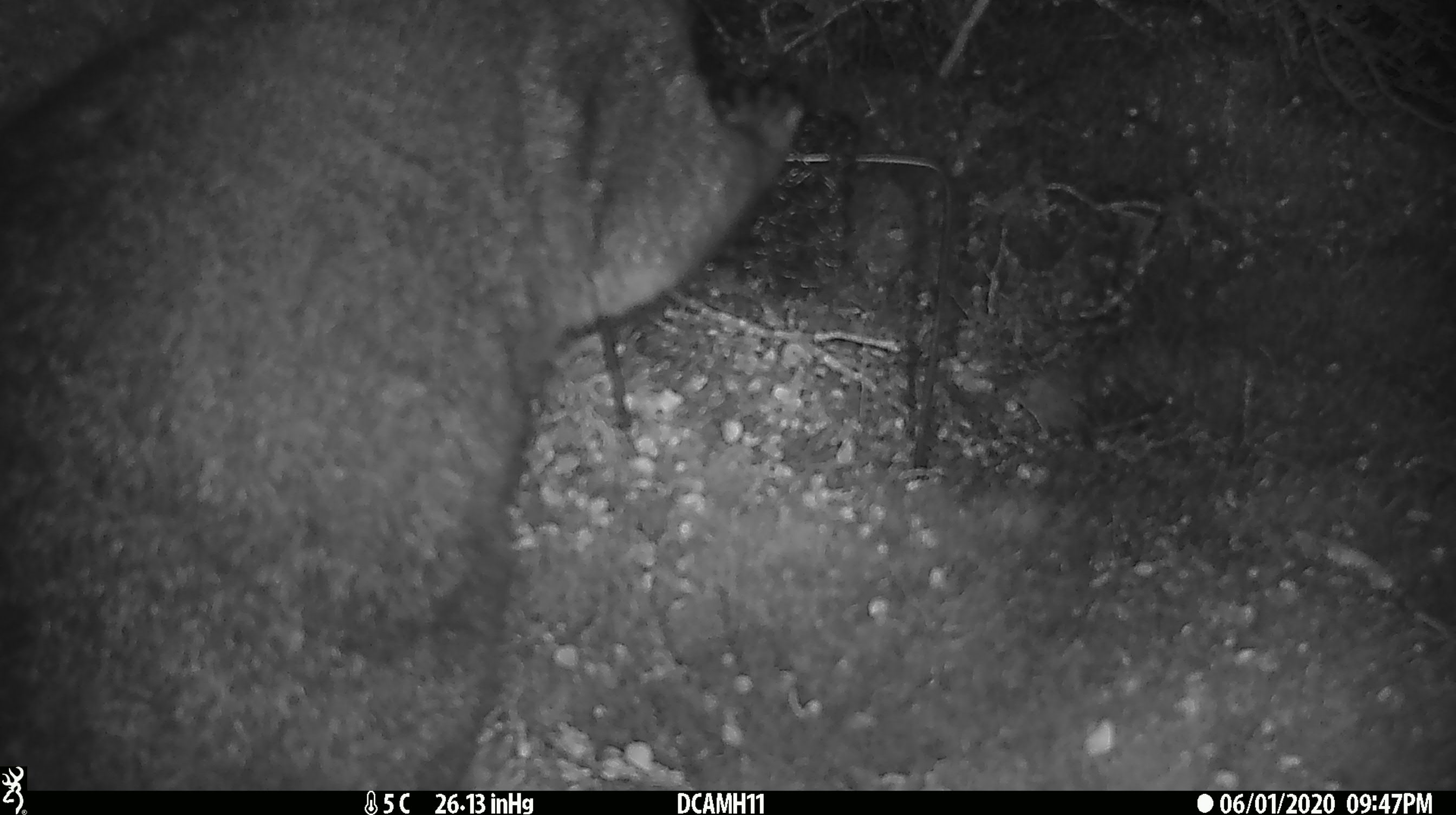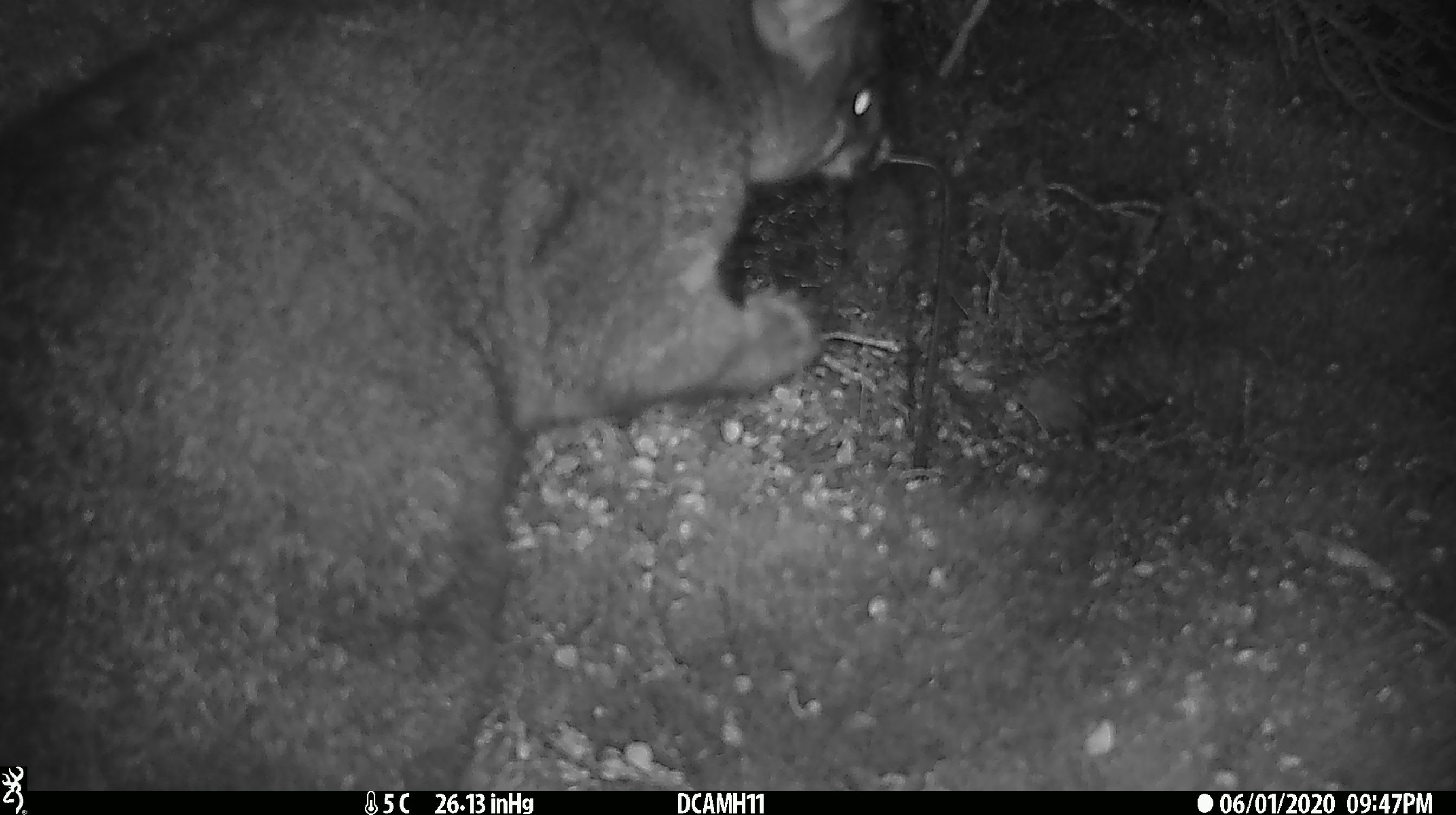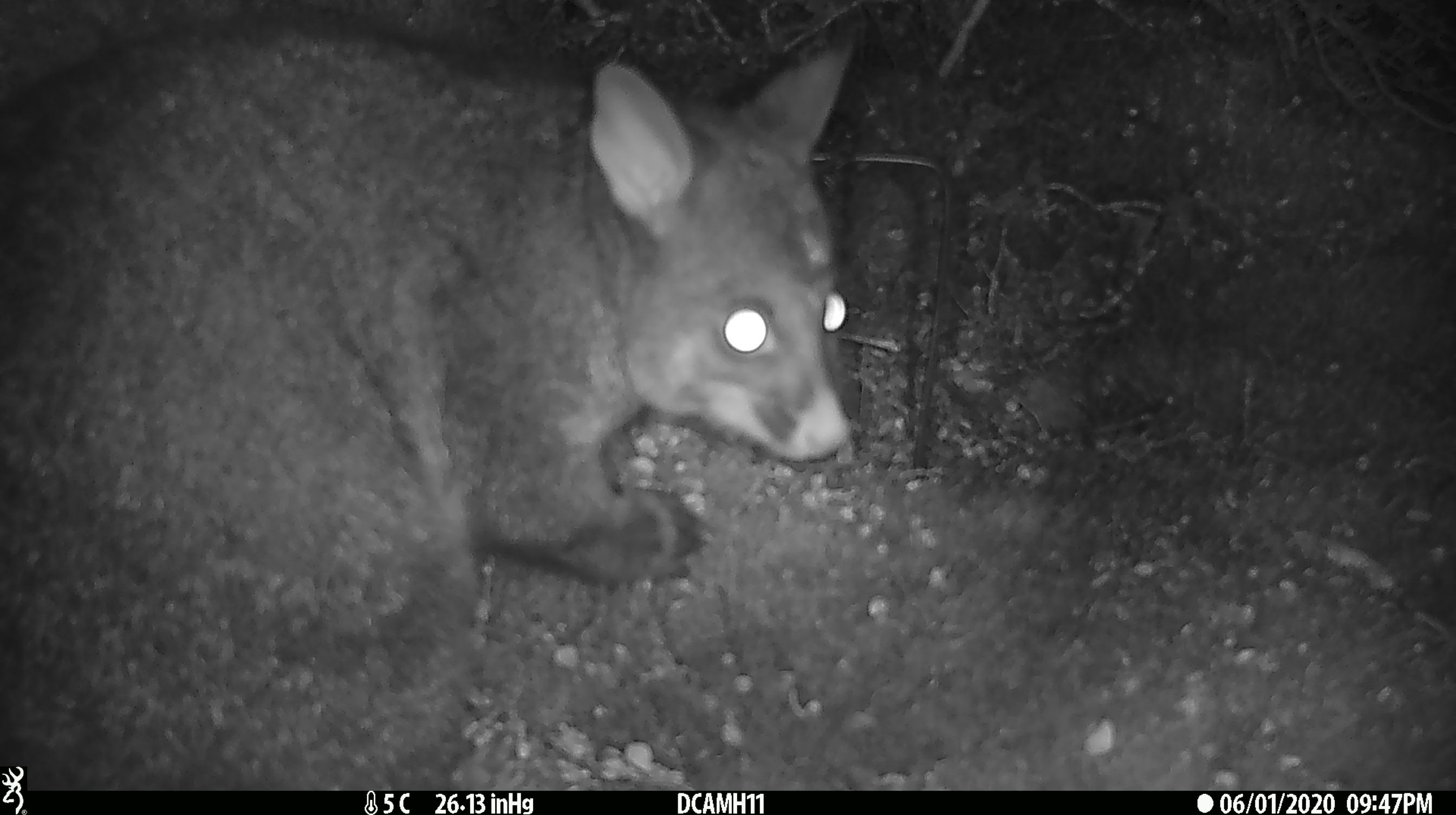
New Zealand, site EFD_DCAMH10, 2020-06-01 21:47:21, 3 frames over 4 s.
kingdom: Animalia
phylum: Chordata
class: Mammalia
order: Diprotodontia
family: Phalangeridae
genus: Trichosurus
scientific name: Trichosurus vulpecula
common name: common brushtail possum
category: possum